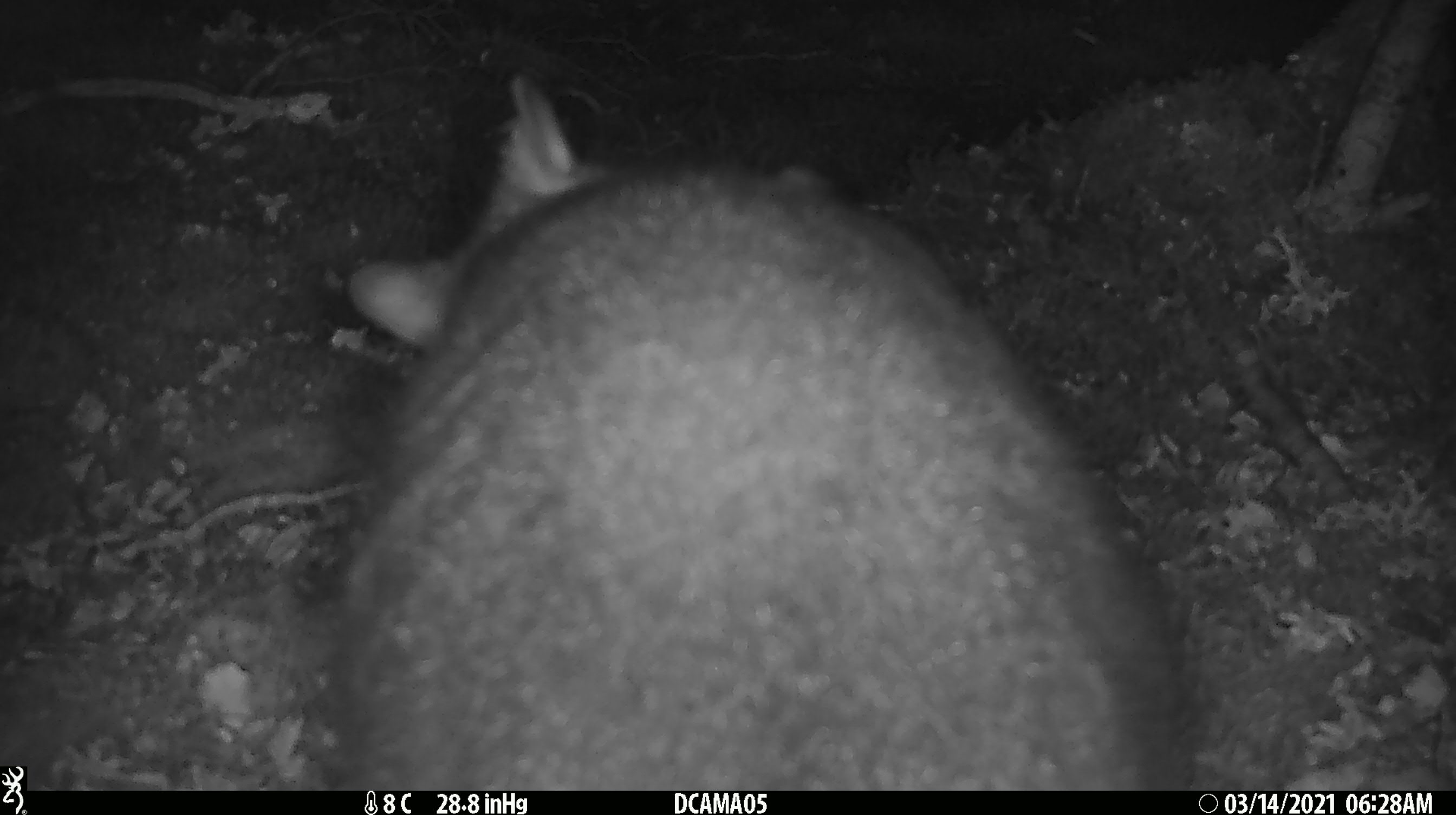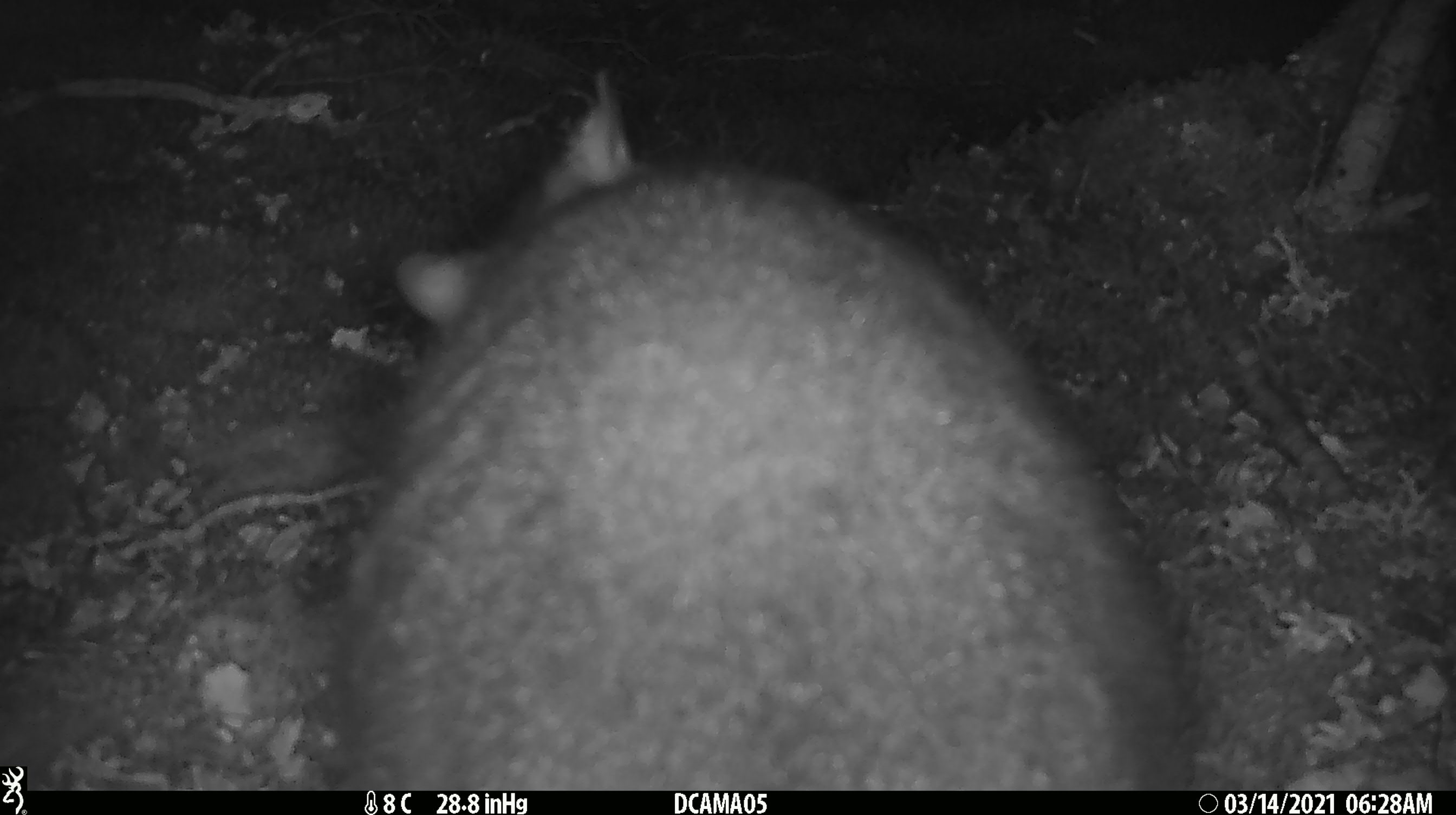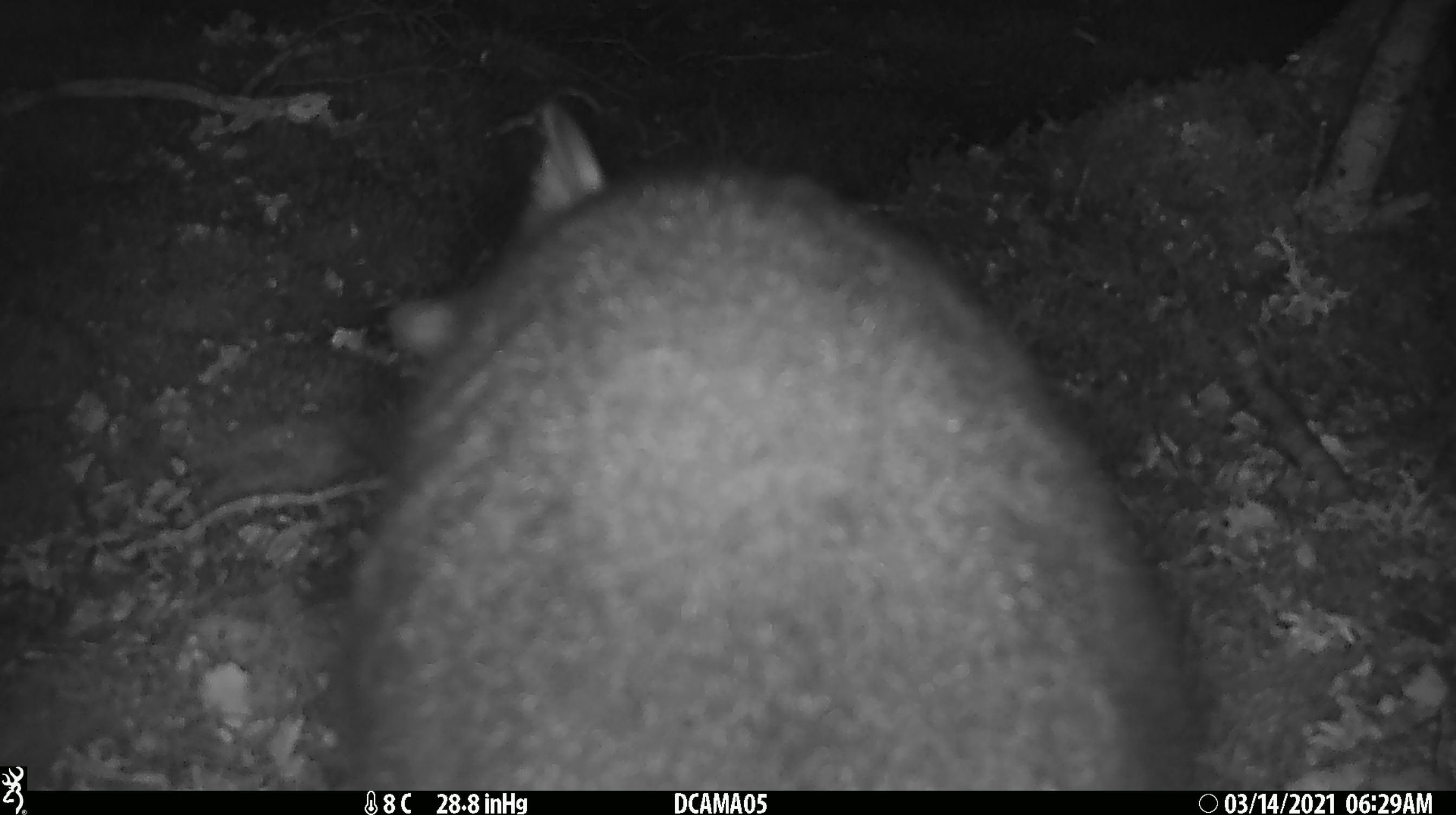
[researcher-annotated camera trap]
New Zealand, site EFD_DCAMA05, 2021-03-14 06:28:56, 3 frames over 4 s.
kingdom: Animalia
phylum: Chordata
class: Mammalia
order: Diprotodontia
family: Phalangeridae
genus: Trichosurus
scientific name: Trichosurus vulpecula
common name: common brushtail possum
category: possum